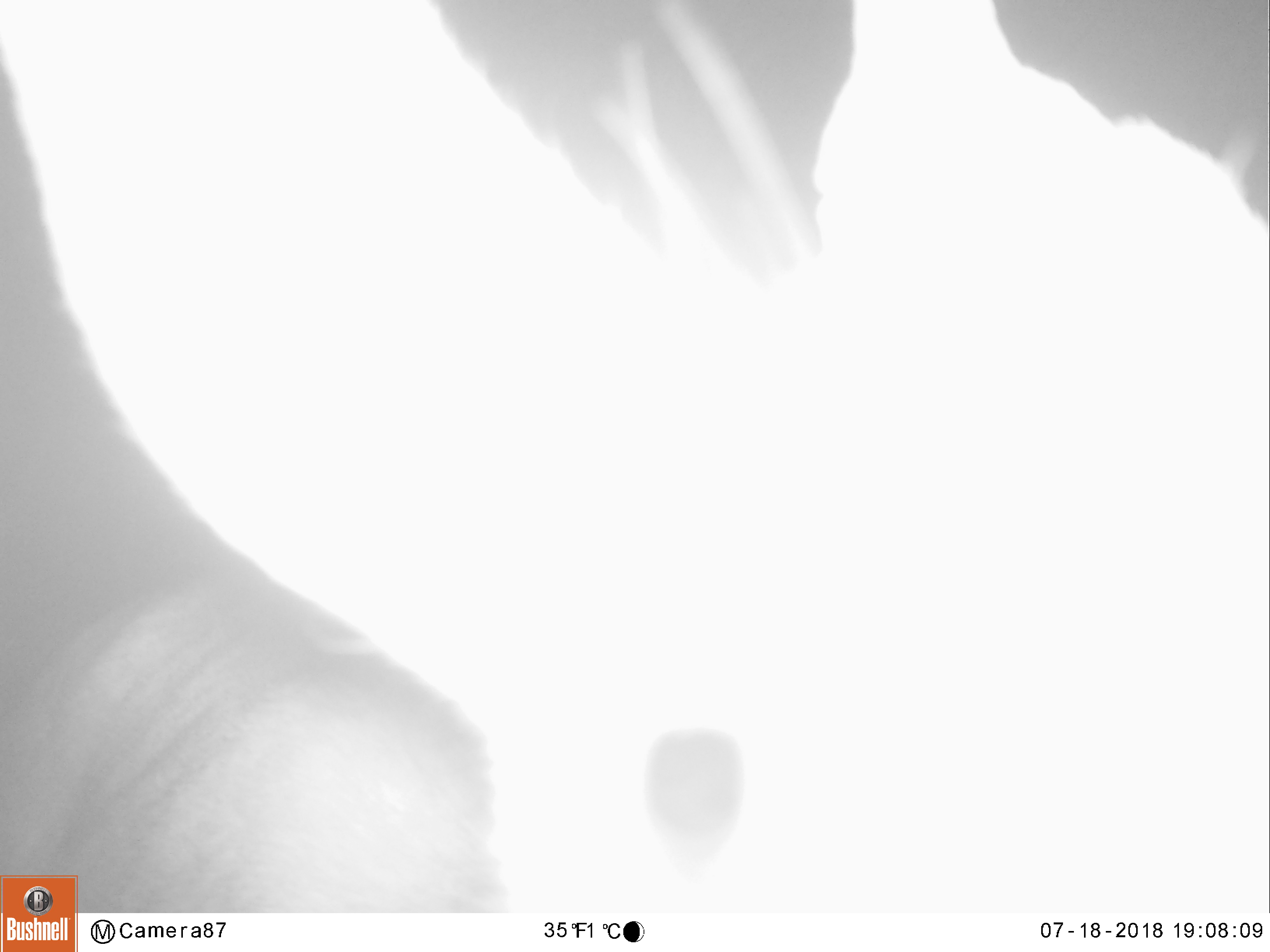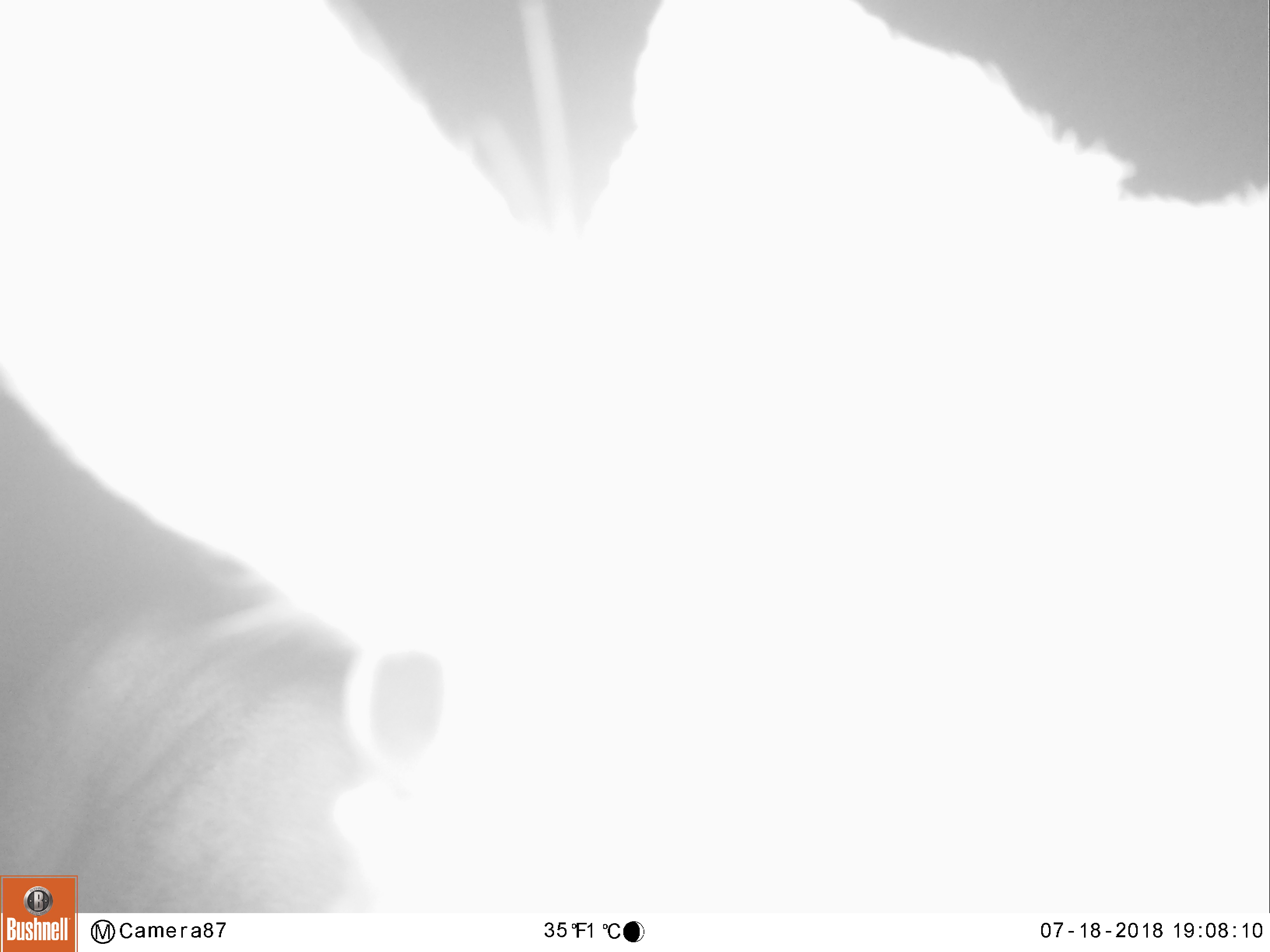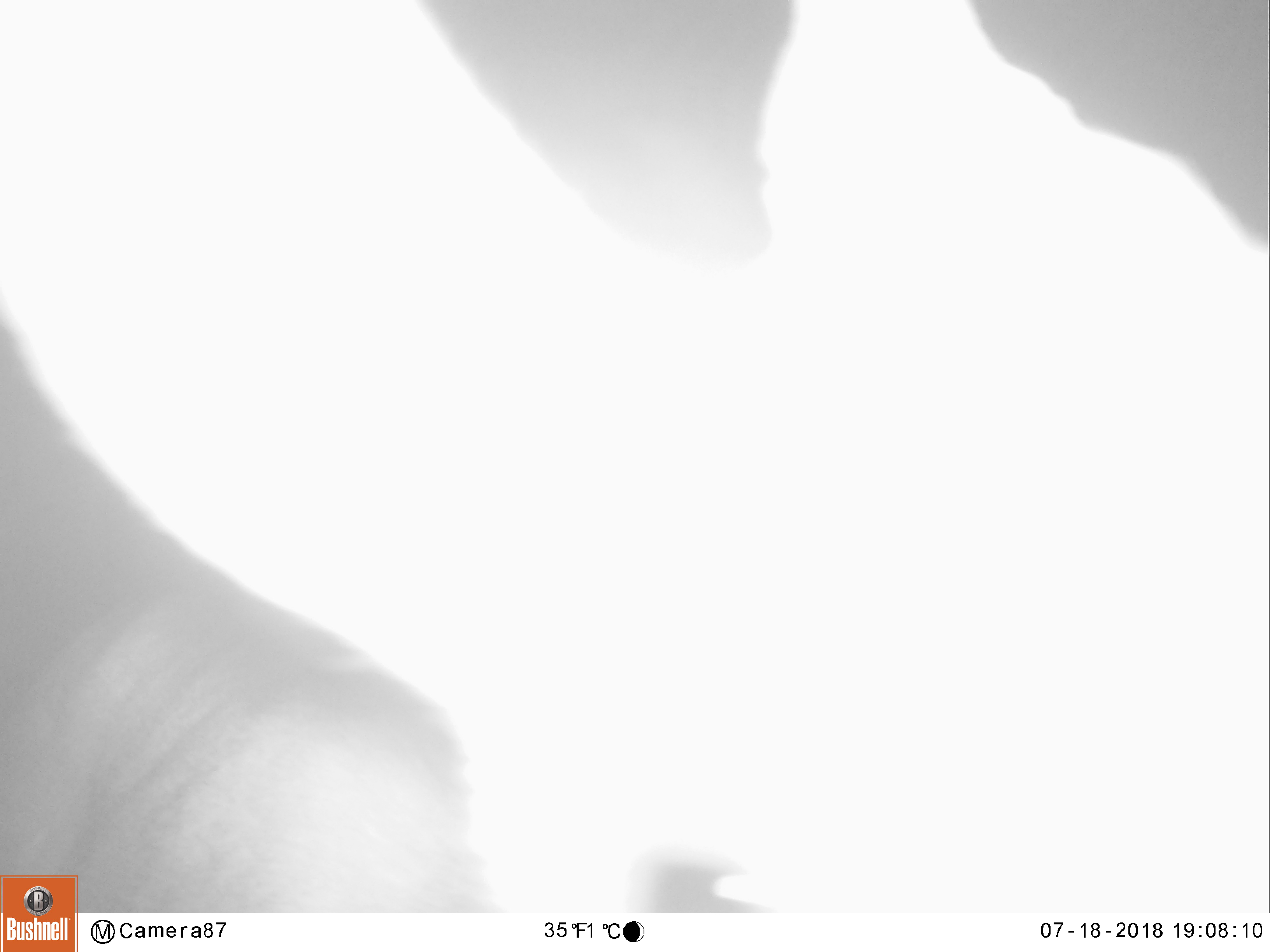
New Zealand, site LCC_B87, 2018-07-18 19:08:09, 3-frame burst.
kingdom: Animalia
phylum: Chordata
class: Mammalia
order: Artiodactyla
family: Cervidae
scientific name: Cervidae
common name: deer